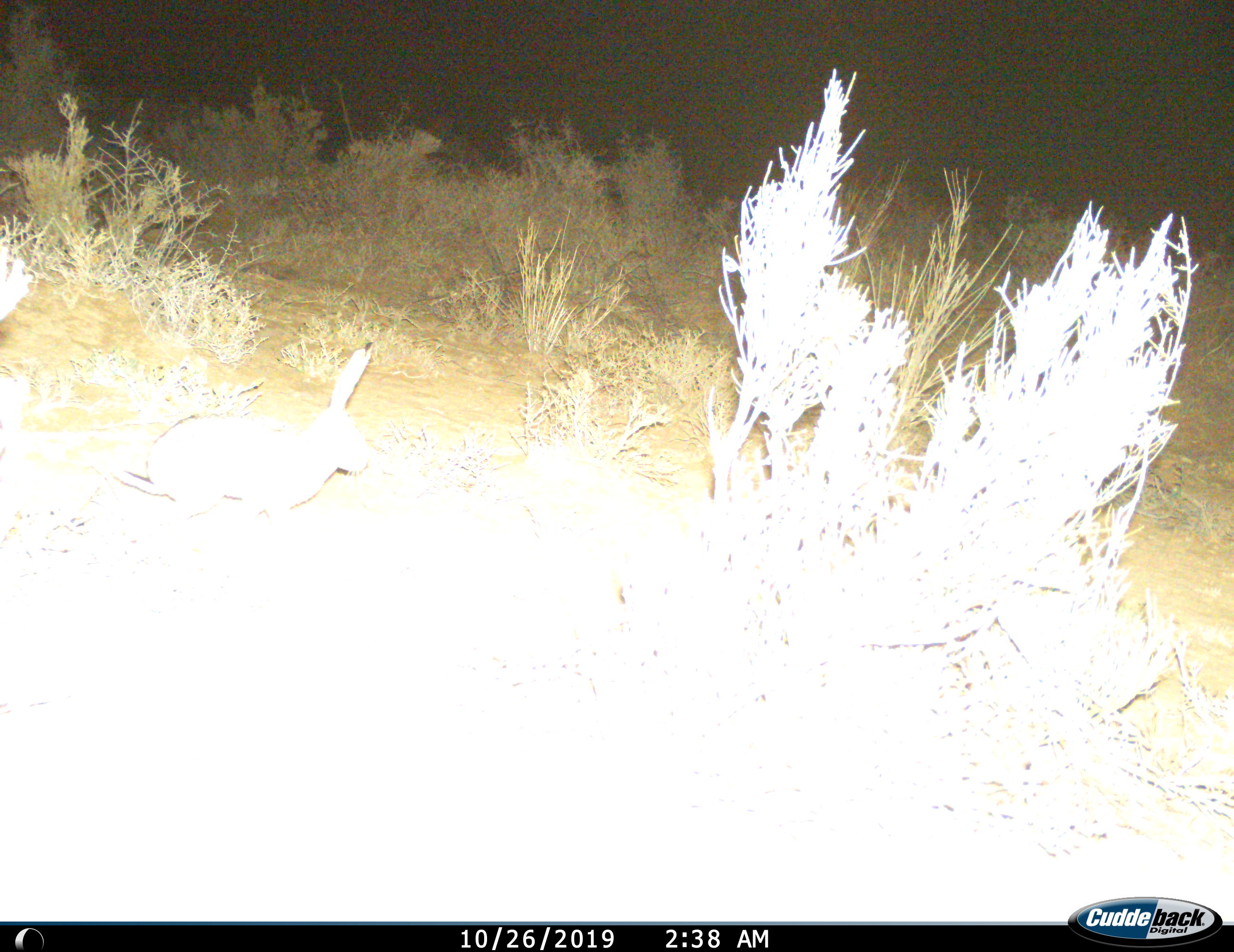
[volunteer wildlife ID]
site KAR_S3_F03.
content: unidentified animal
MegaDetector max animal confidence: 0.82